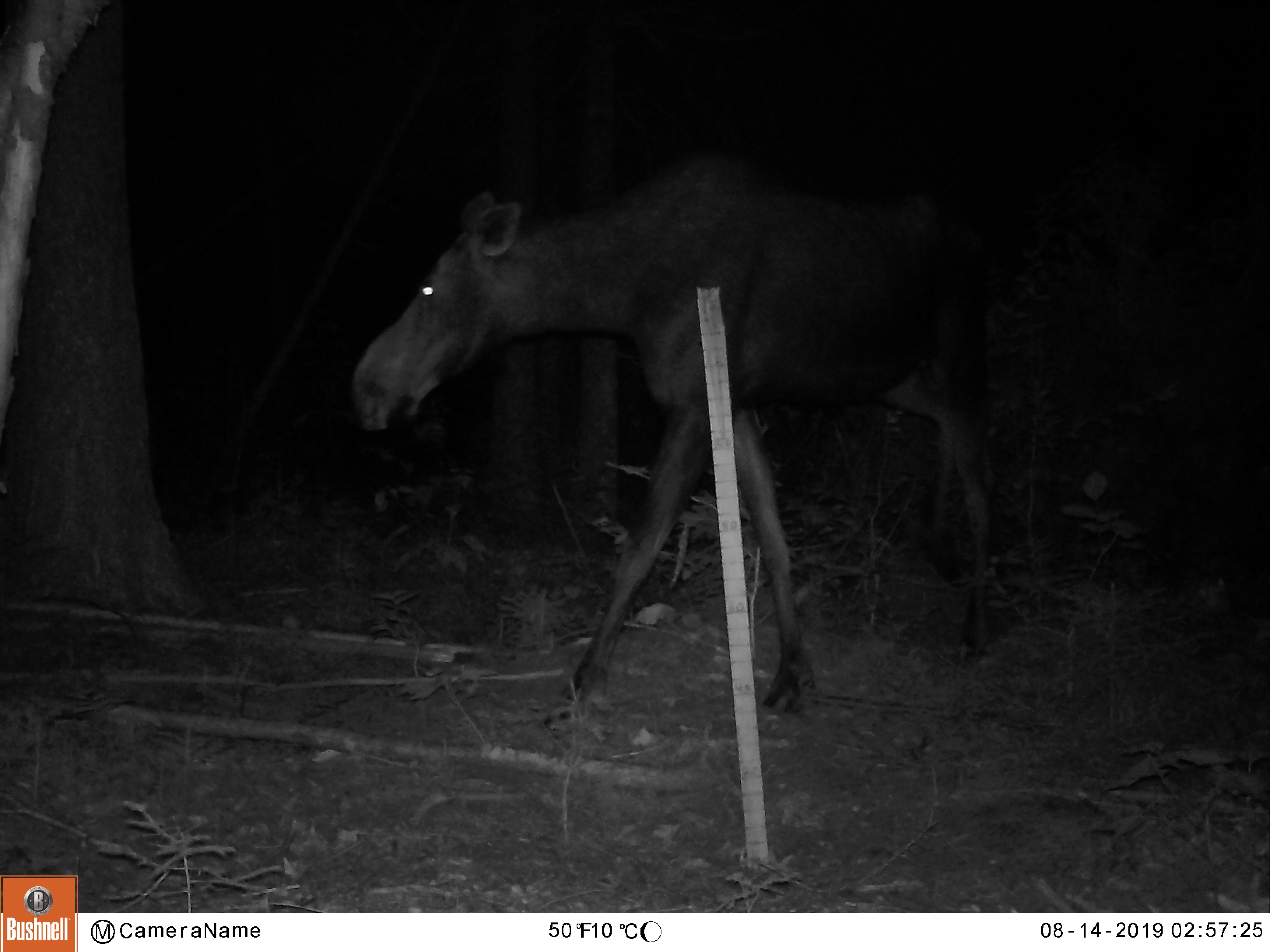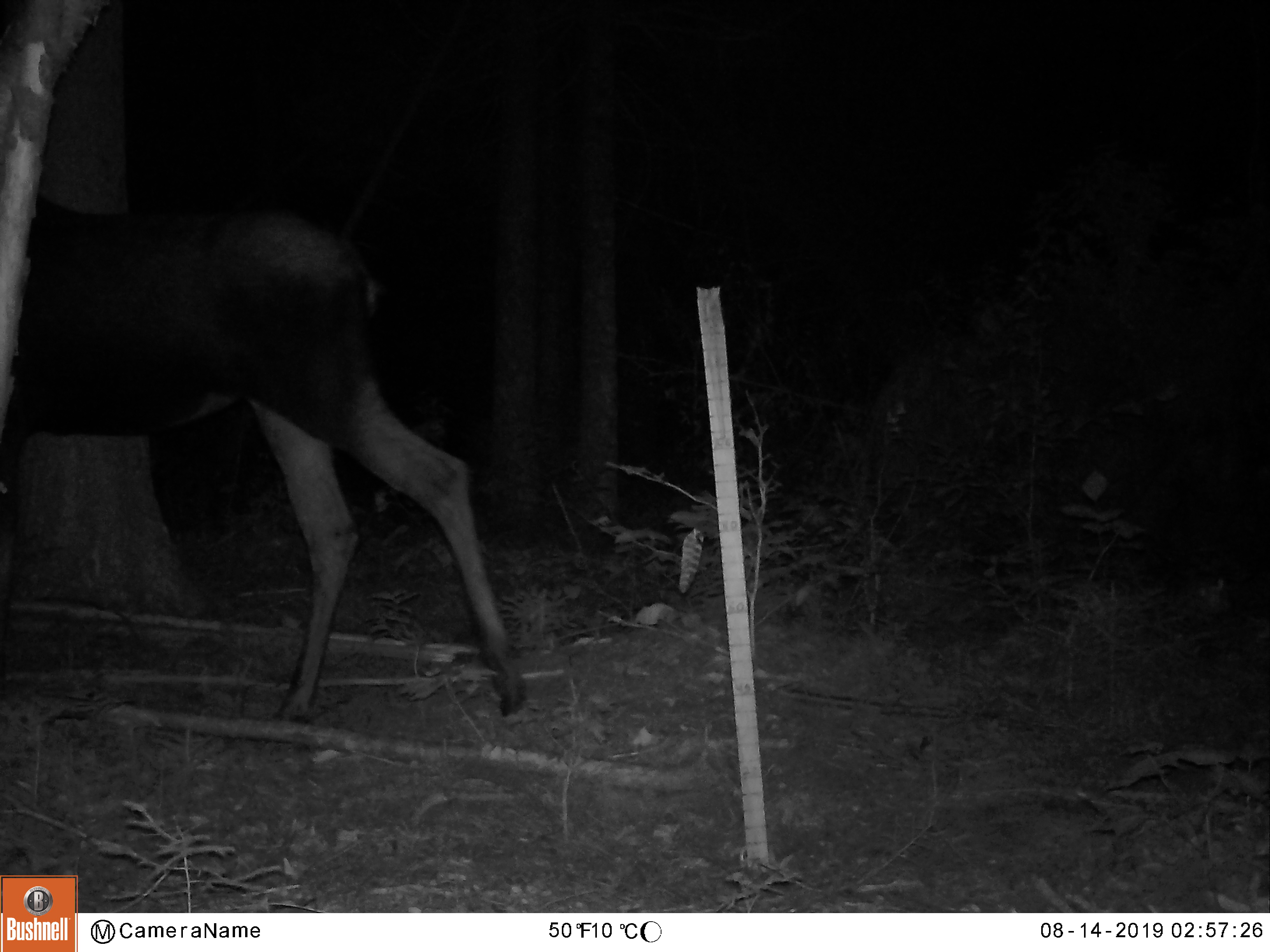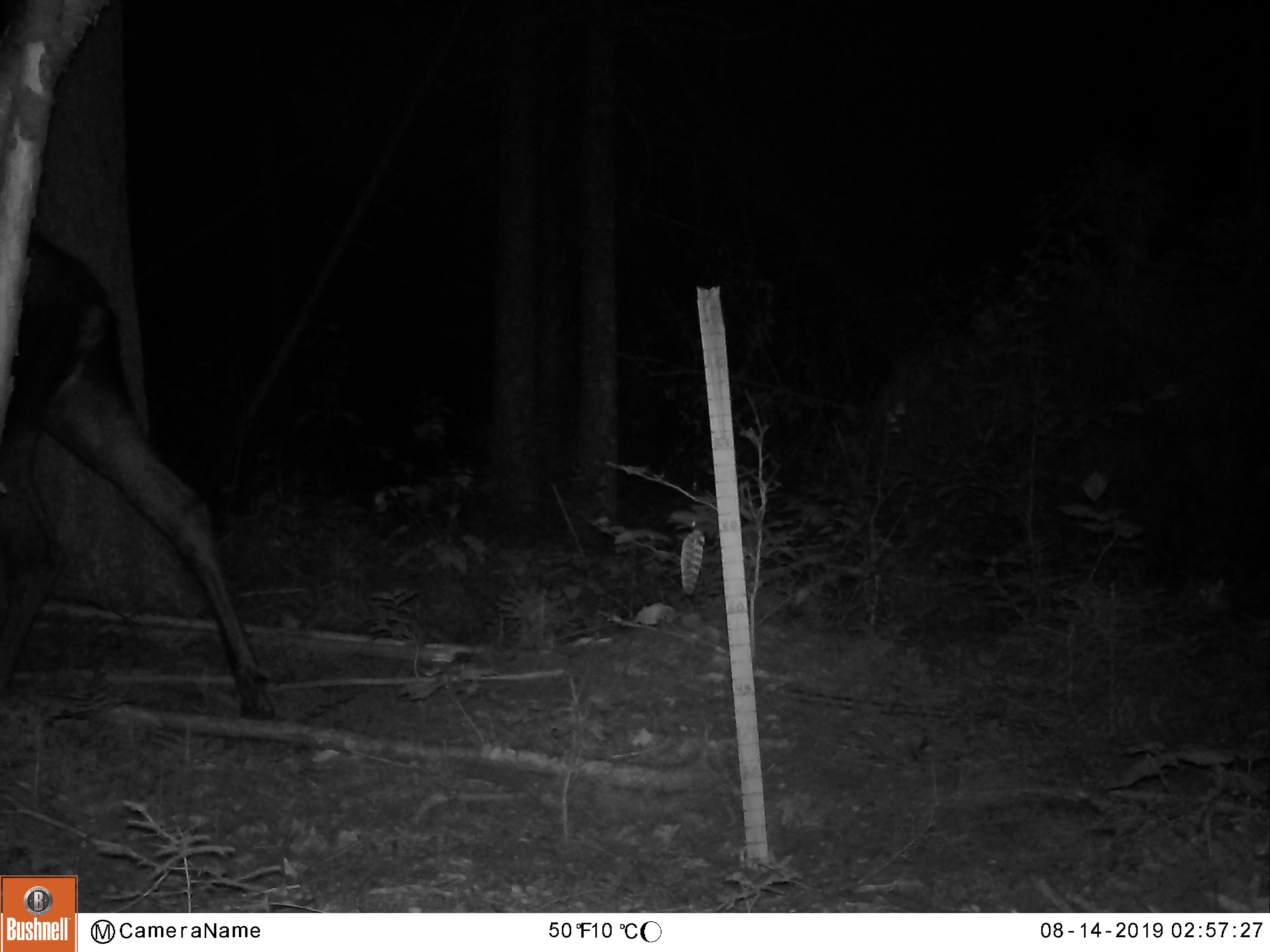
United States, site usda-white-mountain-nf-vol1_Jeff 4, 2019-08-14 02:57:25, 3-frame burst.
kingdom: Animalia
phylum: Chordata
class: Mammalia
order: Artiodactyla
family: Cervidae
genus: Alces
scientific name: Alces alces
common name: moose